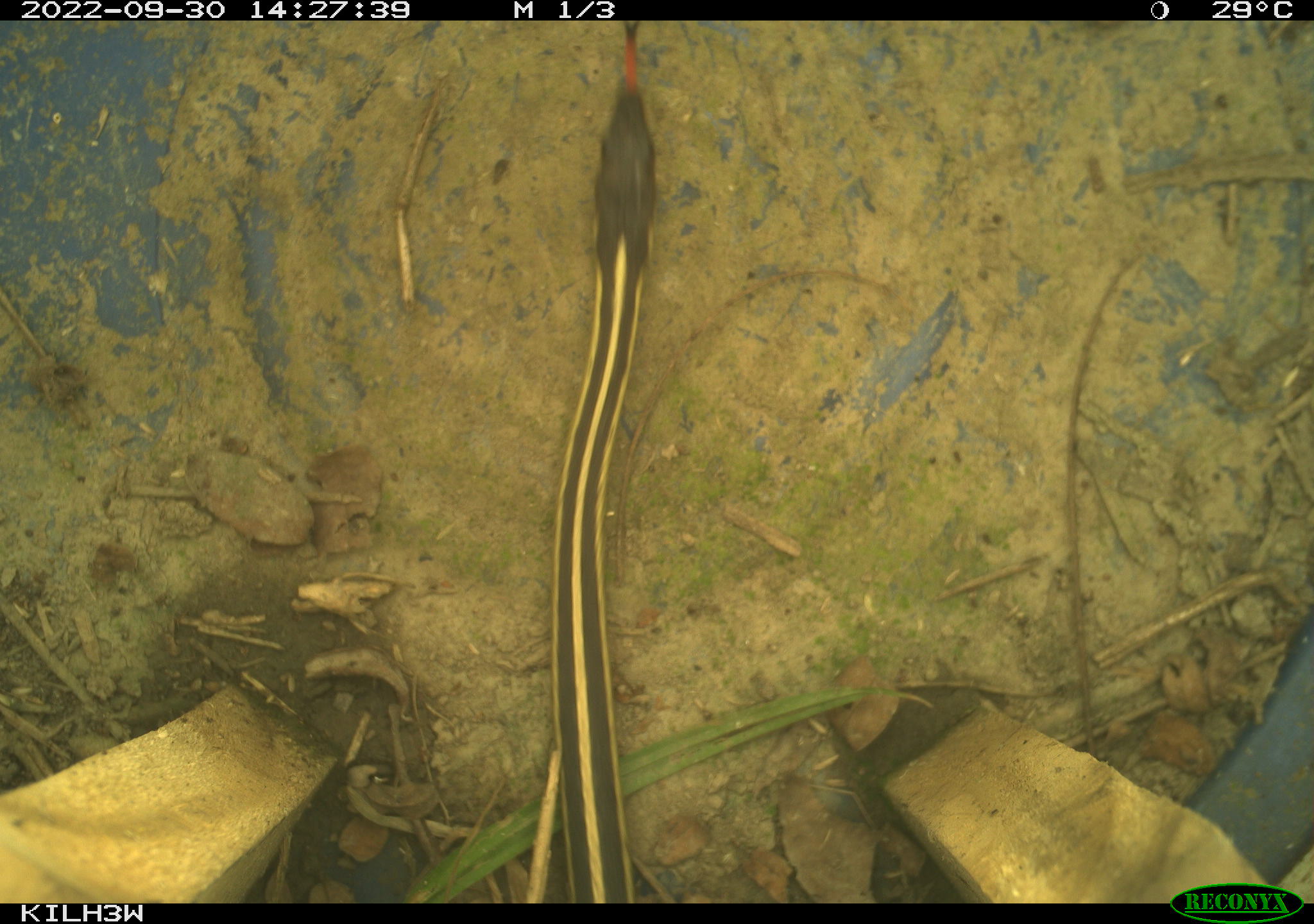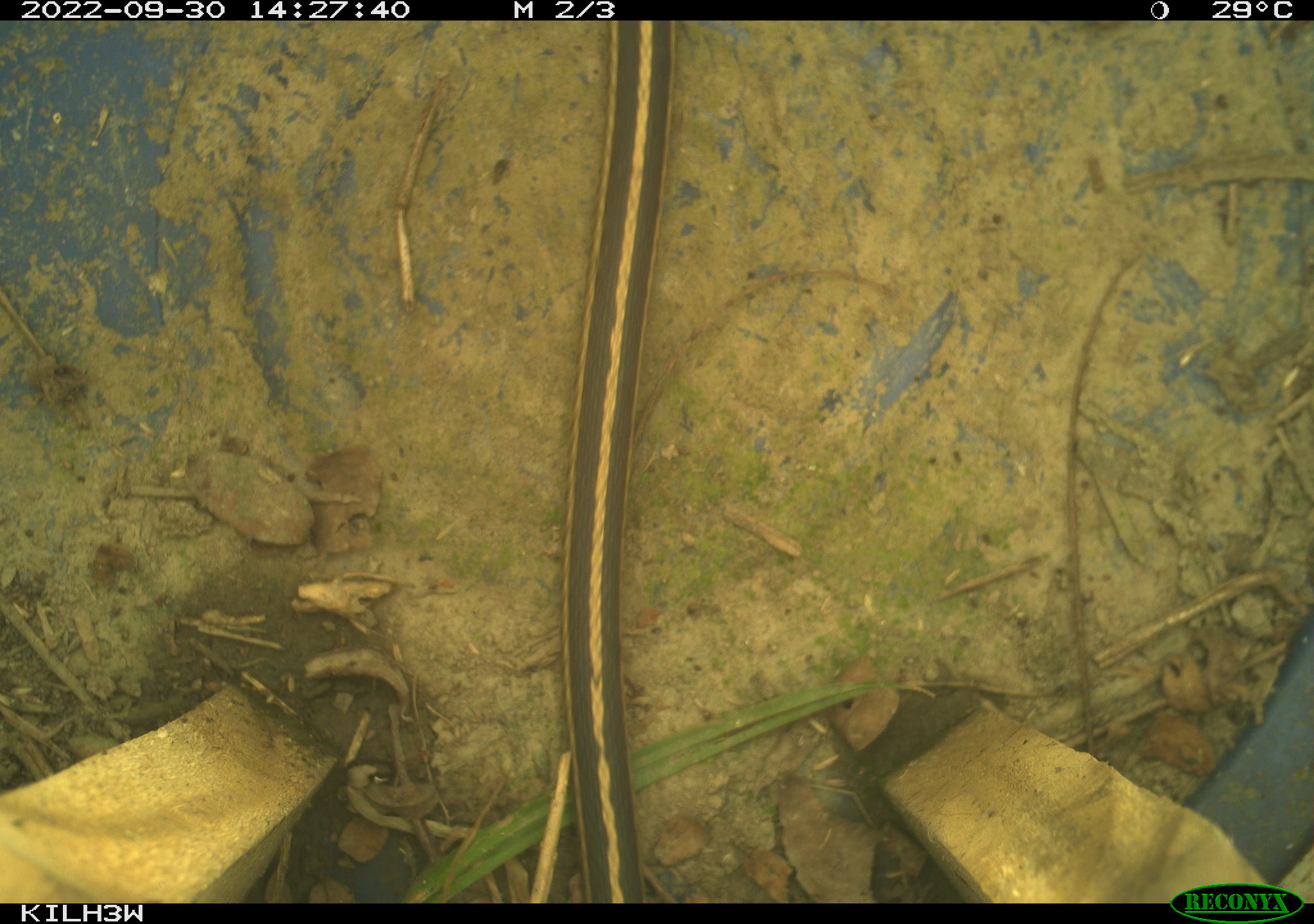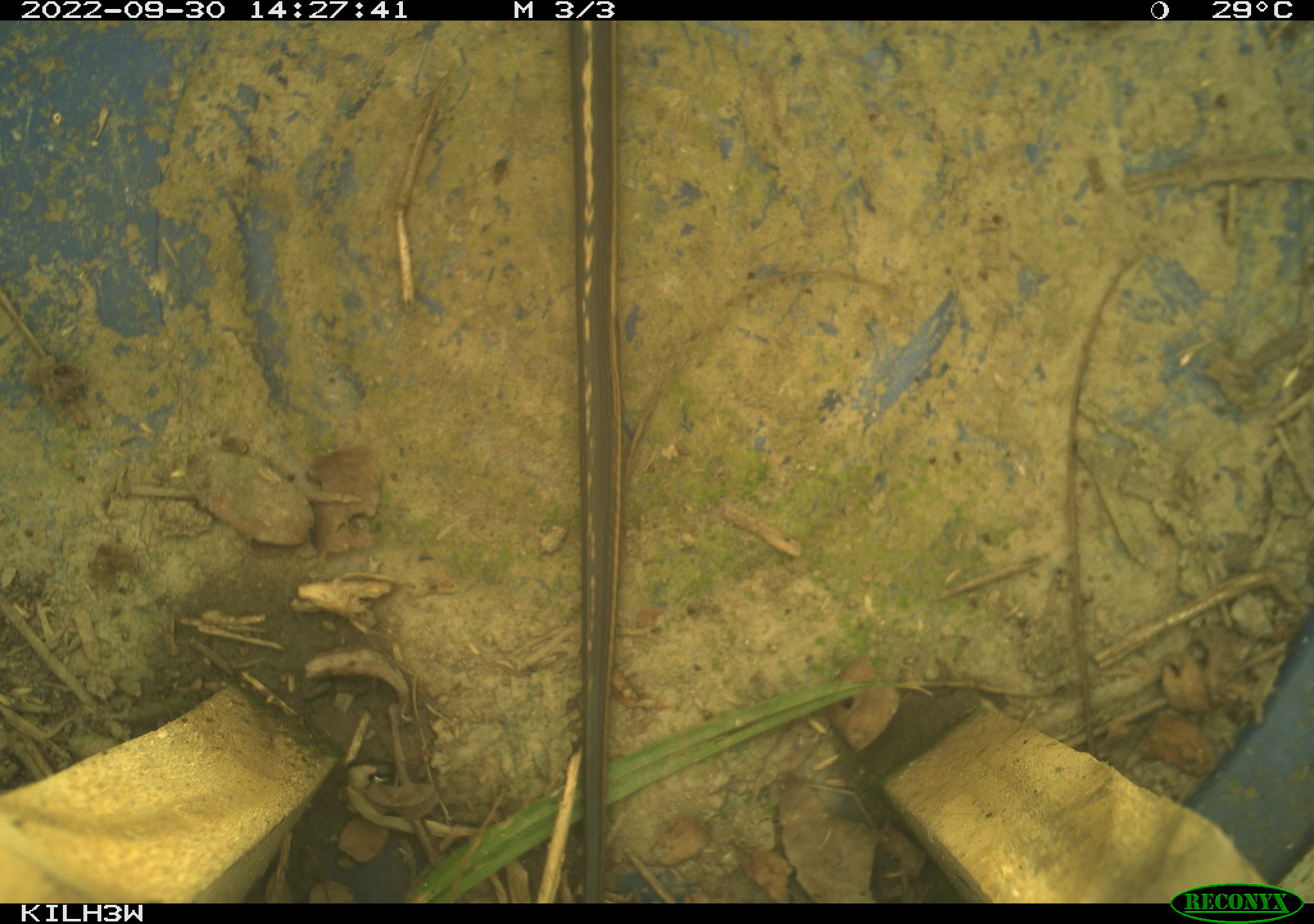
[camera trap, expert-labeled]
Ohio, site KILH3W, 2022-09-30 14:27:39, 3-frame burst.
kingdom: Animalia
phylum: Chordata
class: Reptilia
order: Squamata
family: Colubridae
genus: Thamnophis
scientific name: Thamnophis sirtalis sirtalis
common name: eastern gartersnake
Eastern gartersnake (Thamnophis sirtalis sirtalis).